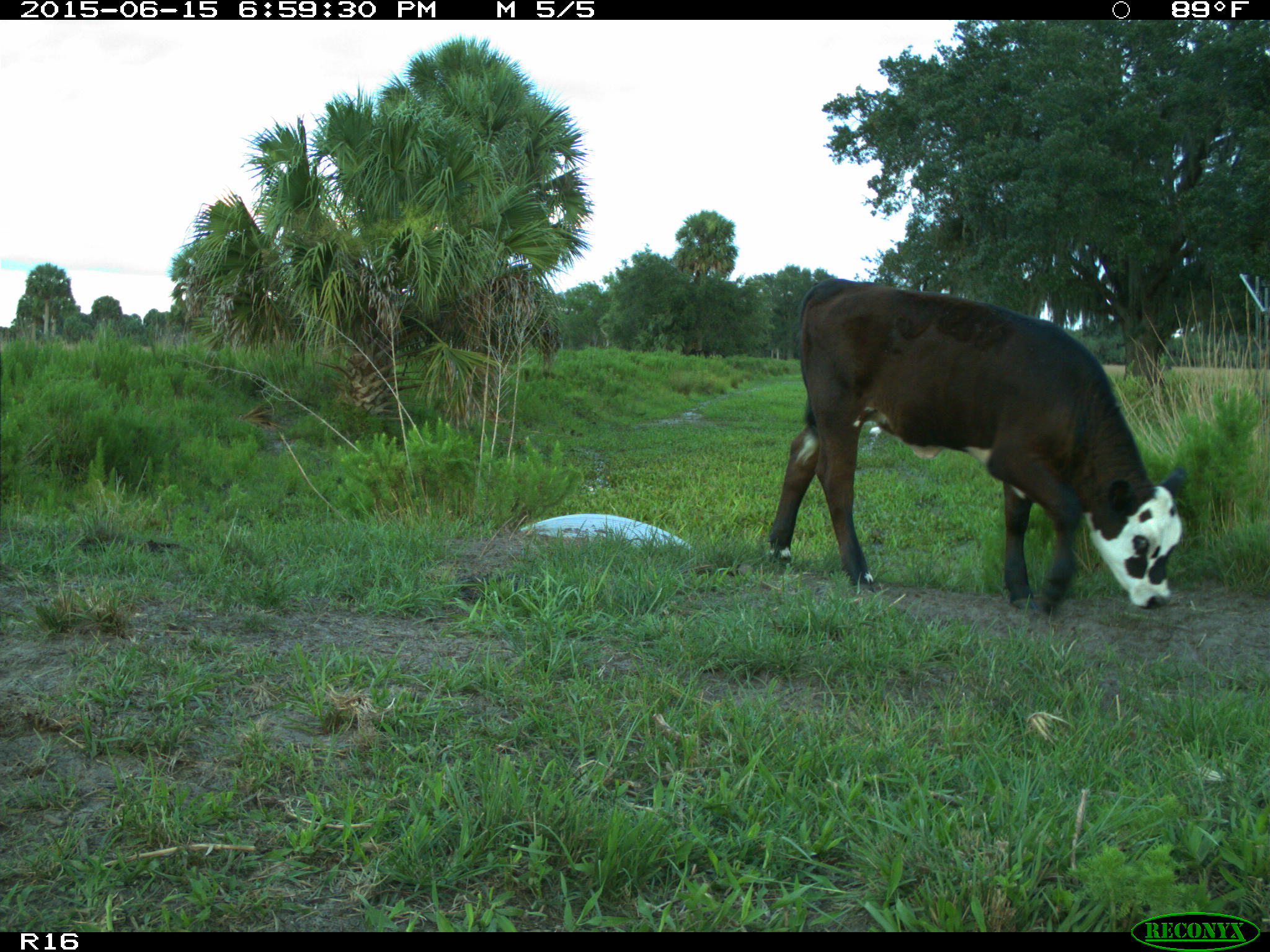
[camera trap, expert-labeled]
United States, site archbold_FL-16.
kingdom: Animalia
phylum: Chordata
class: Mammalia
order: Artiodactyla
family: Bovidae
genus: Bos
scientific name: Bos taurus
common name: domestic cow